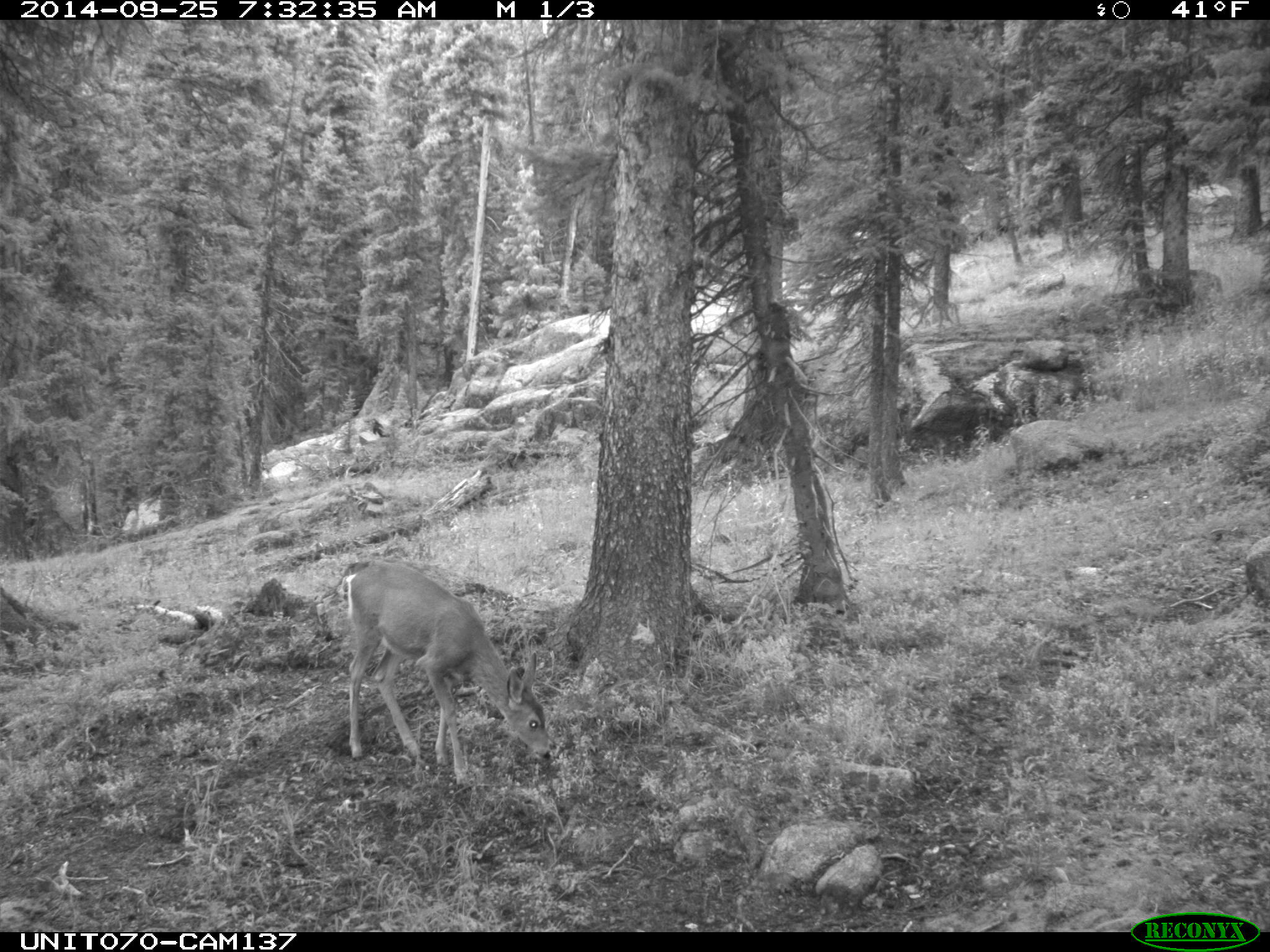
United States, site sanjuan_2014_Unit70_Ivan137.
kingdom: Animalia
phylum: Chordata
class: Mammalia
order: Artiodactyla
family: Cervidae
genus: Odocoileus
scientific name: Odocoileus hemionus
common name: mule deer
Odocoileus hemionus (mule deer).